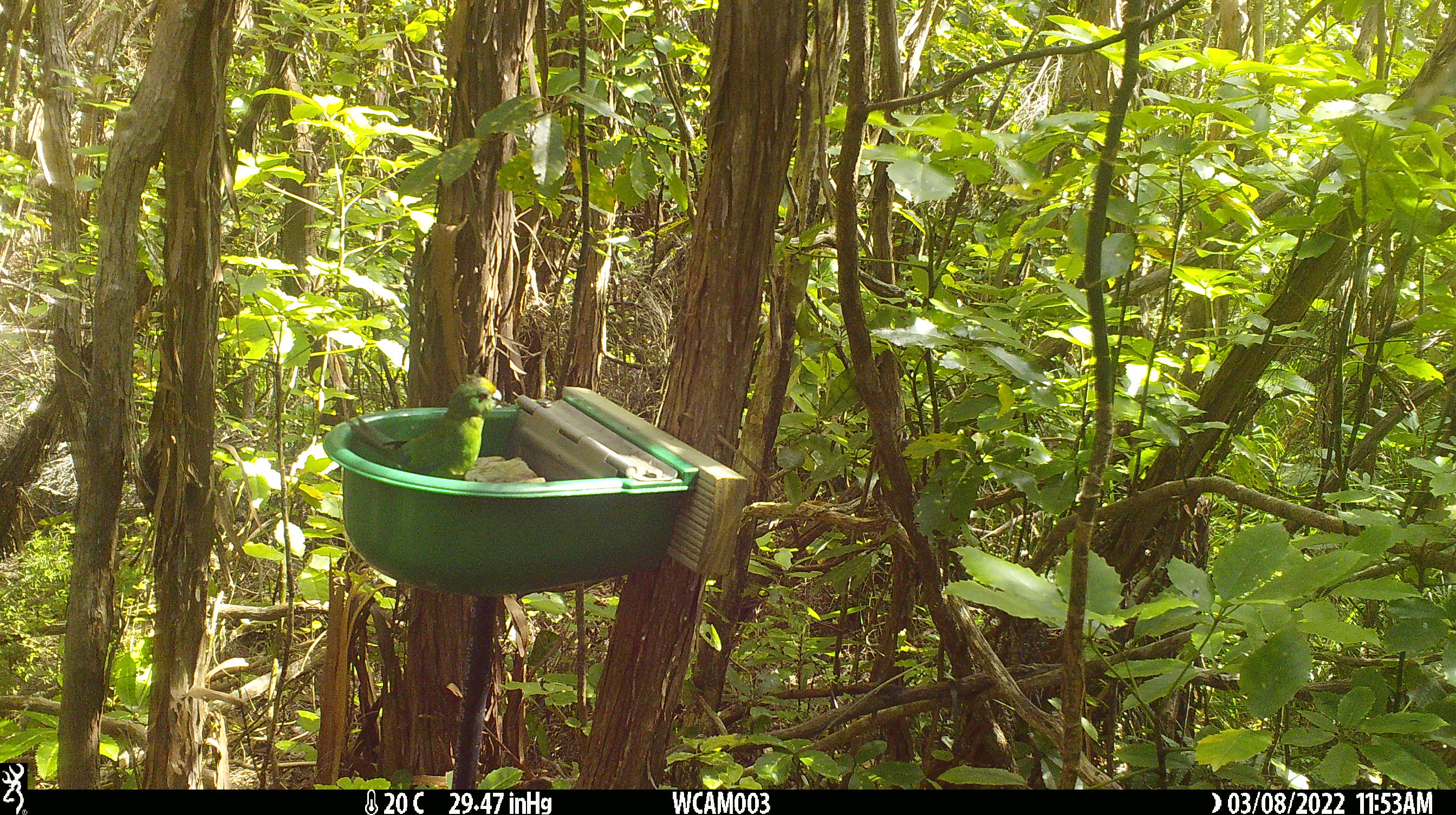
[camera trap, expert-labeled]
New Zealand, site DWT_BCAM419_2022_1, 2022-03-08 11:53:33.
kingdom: Animalia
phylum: Chordata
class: Aves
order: Psittaciformes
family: Psittaculidae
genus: Cyanoramphus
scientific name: Cyanoramphus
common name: parakeet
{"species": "parakeet (Cyanoramphus)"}